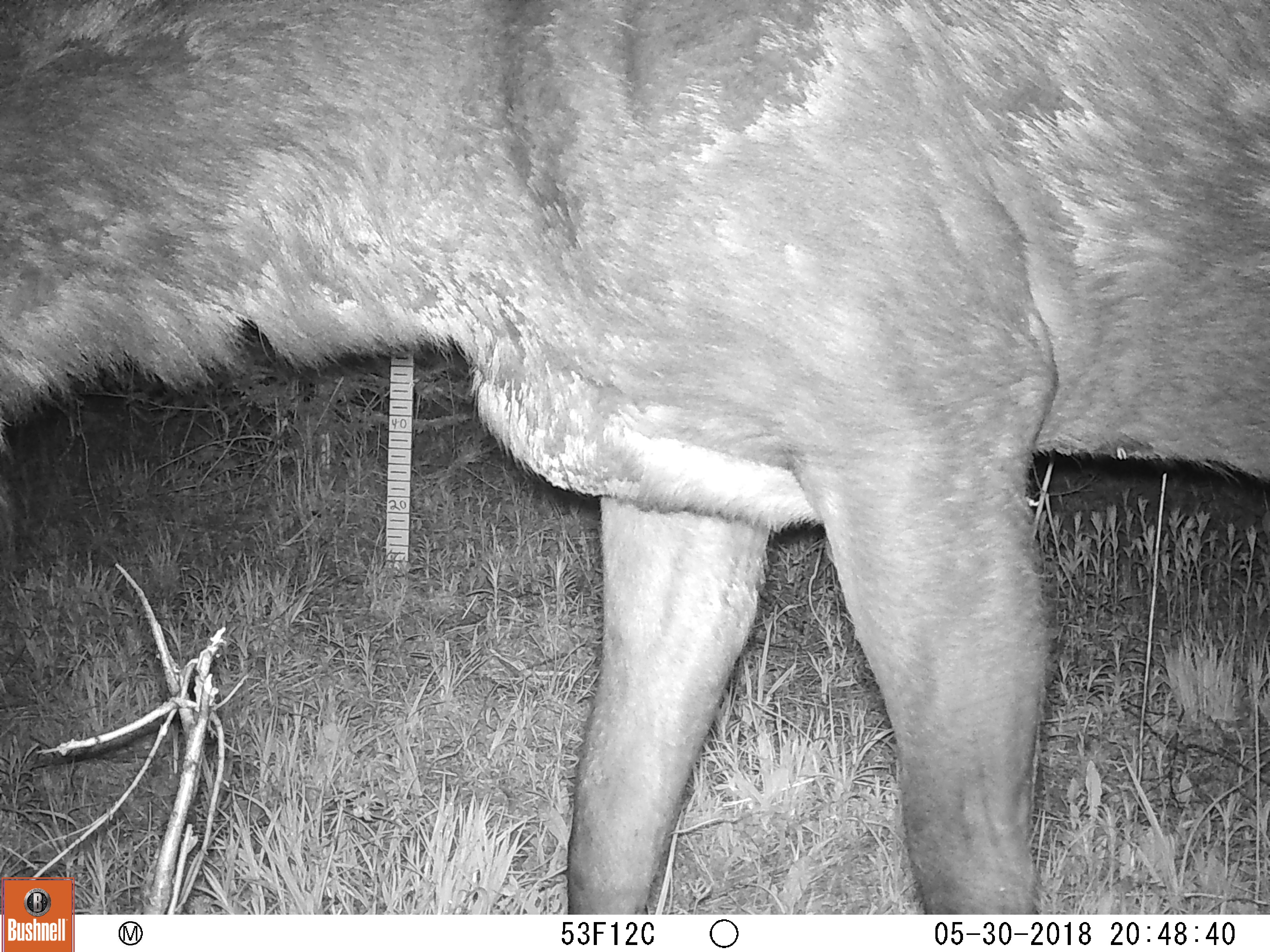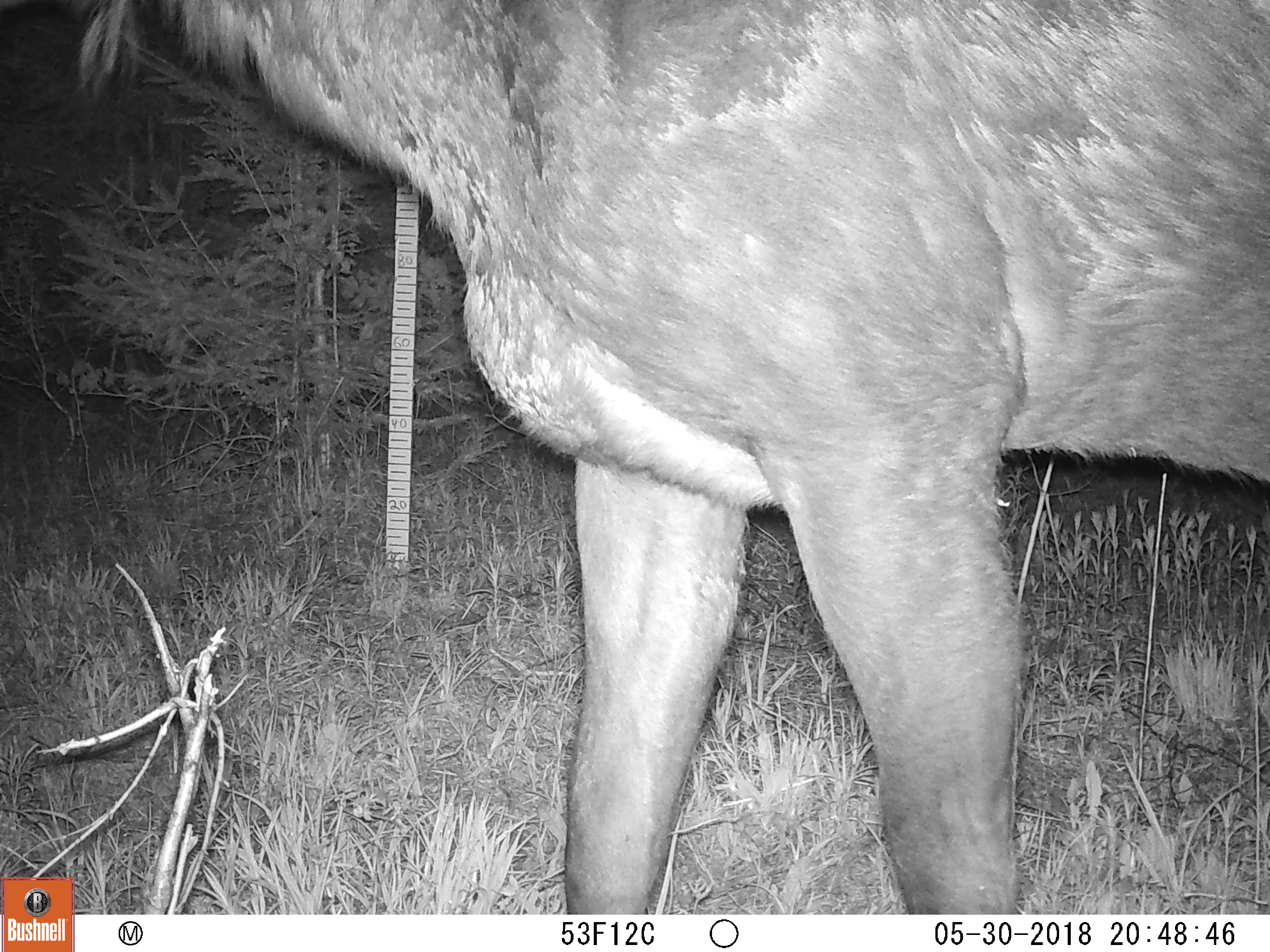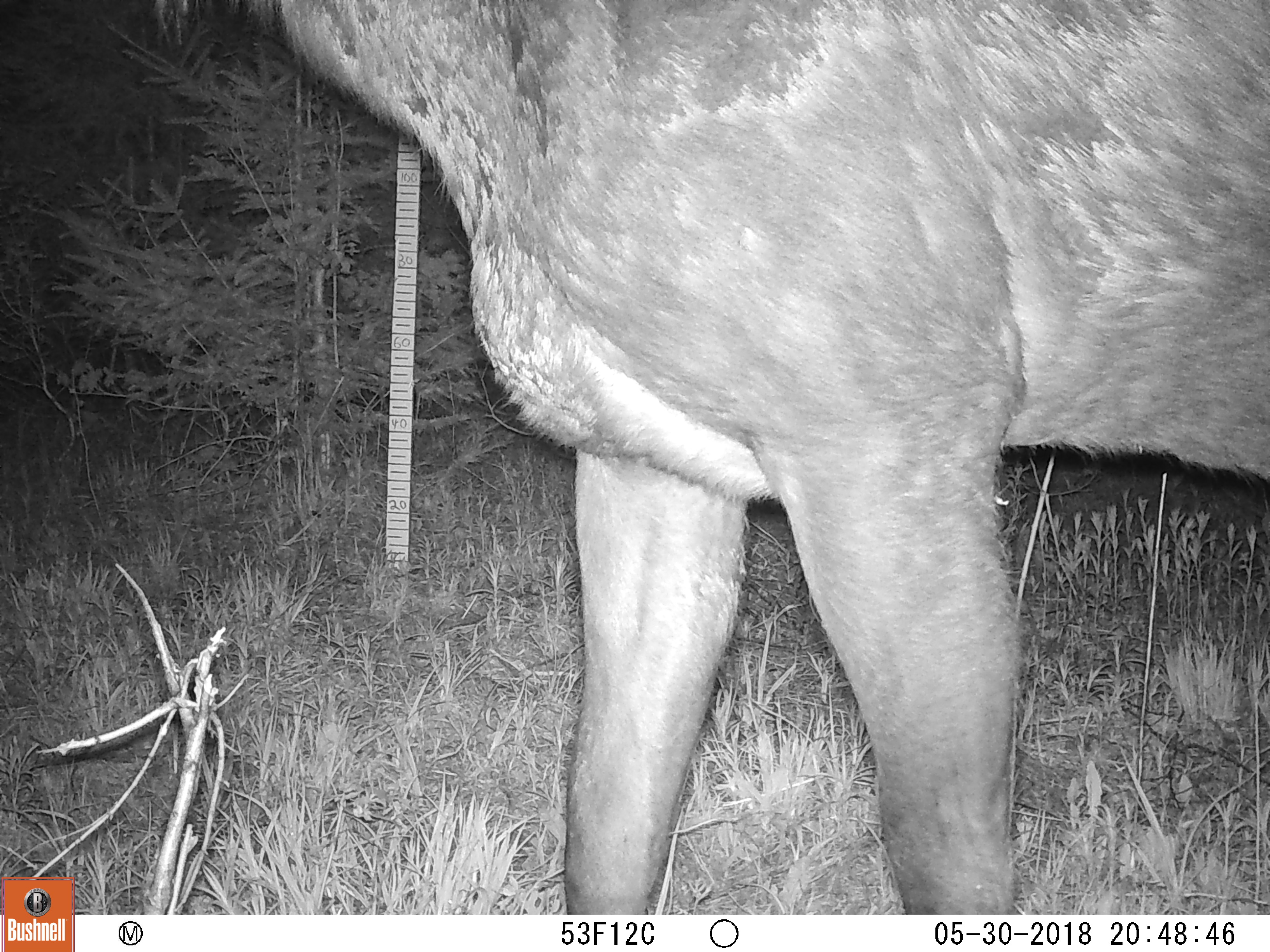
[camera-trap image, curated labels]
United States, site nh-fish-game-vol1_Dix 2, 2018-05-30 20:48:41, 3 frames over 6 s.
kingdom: Animalia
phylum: Chordata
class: Mammalia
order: Artiodactyla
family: Cervidae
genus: Alces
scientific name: Alces alces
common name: moose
Moose (Alces alces).